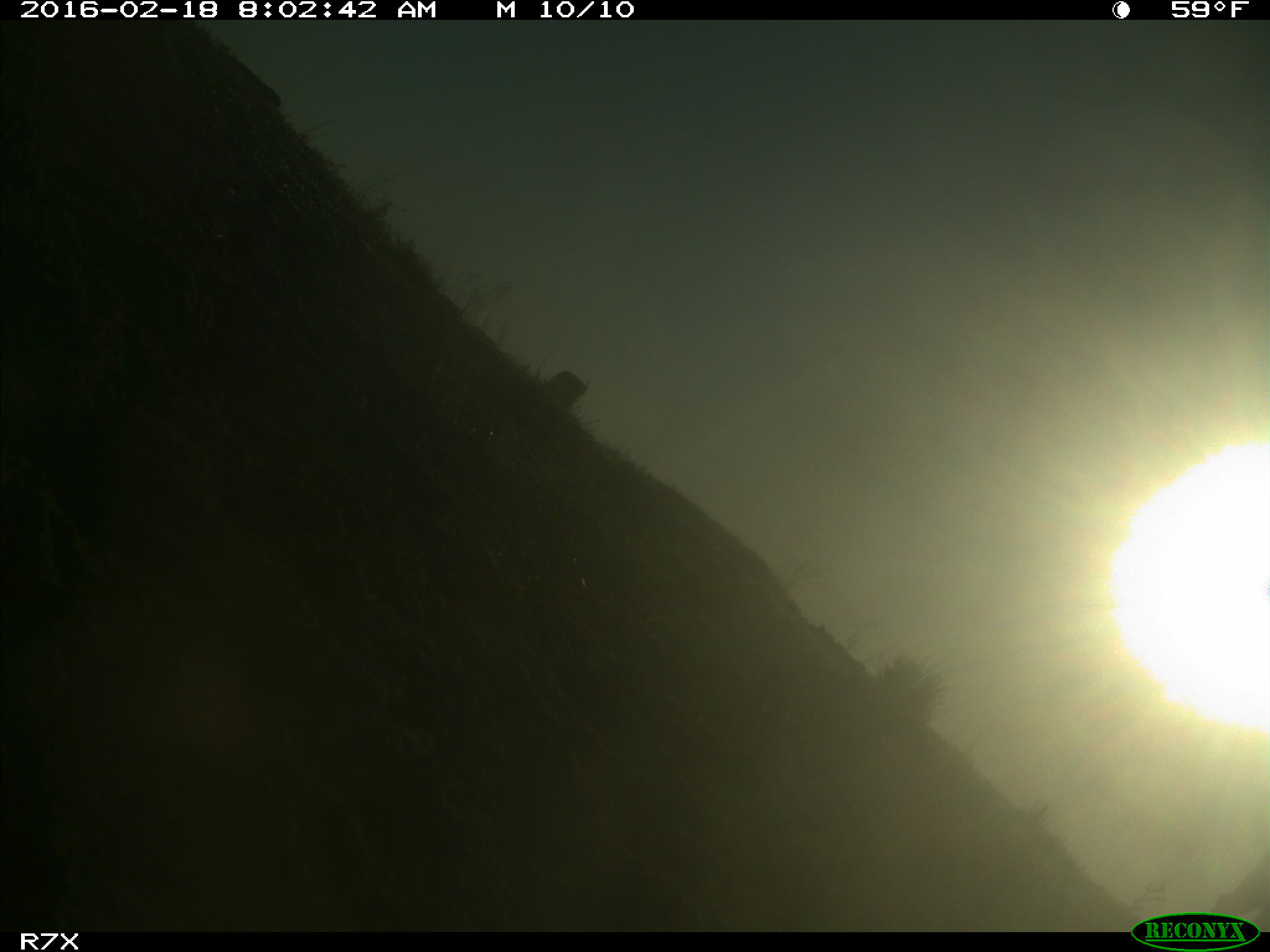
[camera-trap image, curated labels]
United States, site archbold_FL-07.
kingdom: Animalia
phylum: Chordata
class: Mammalia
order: Artiodactyla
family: Bovidae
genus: Bos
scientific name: Bos taurus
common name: domestic cow